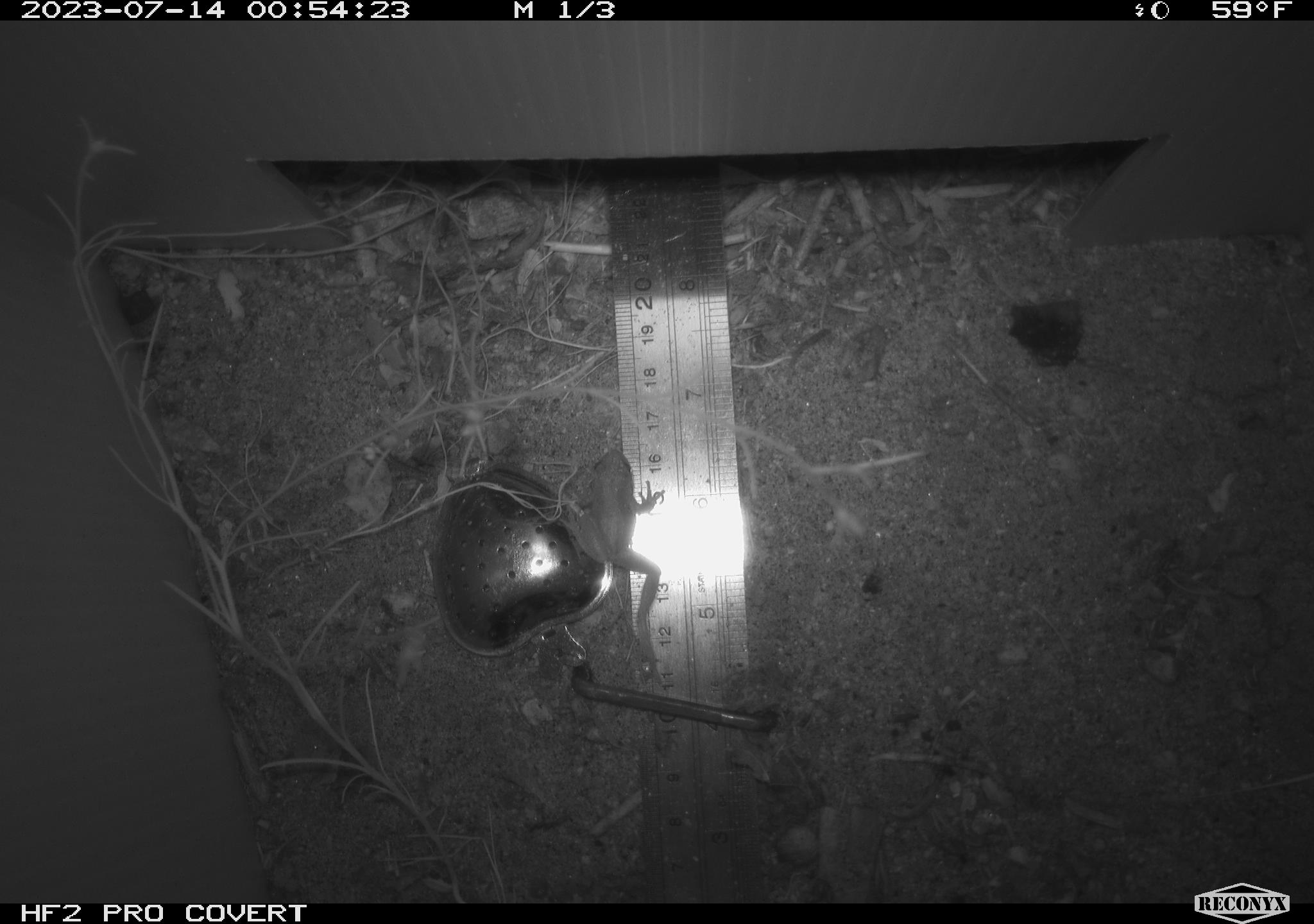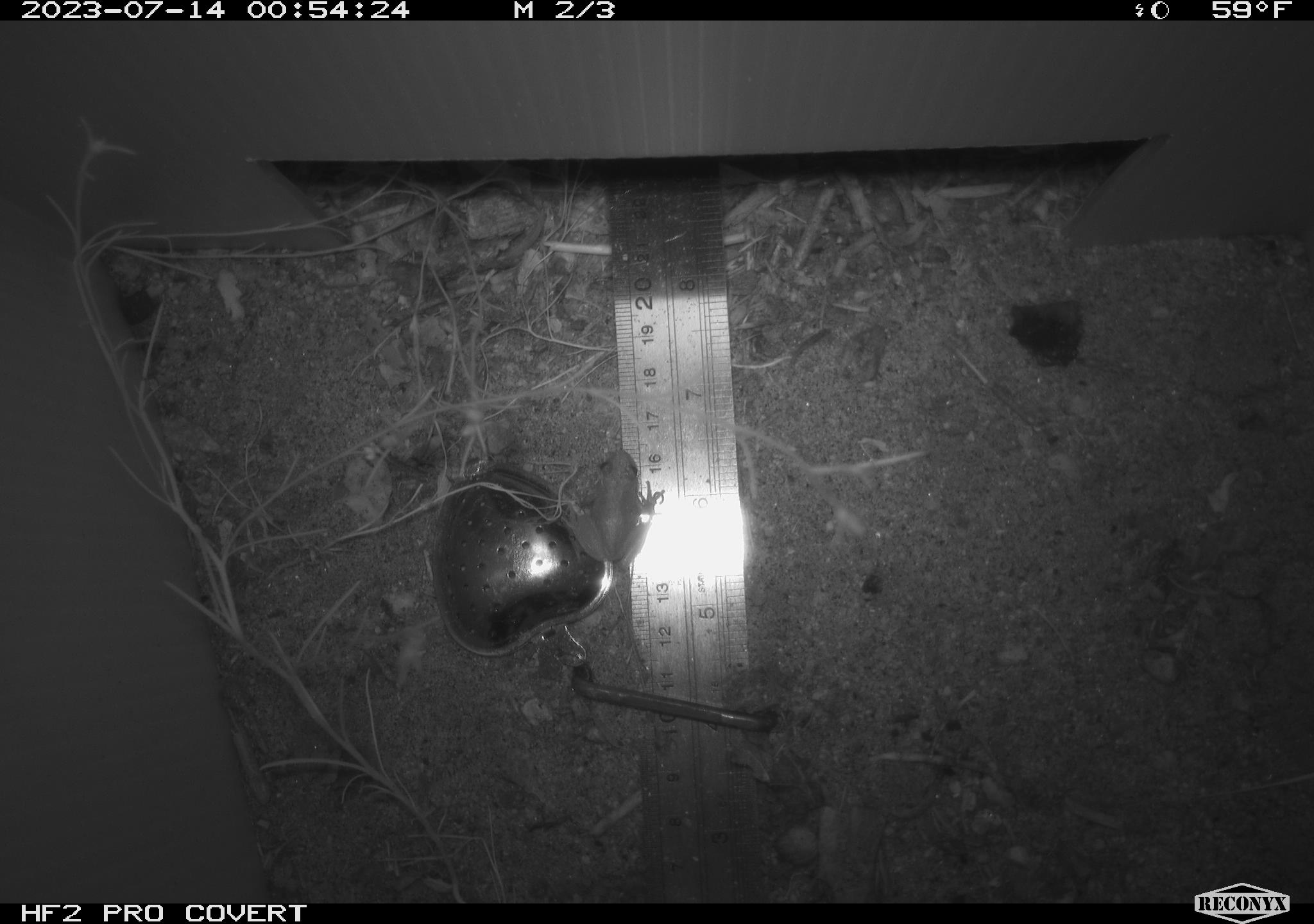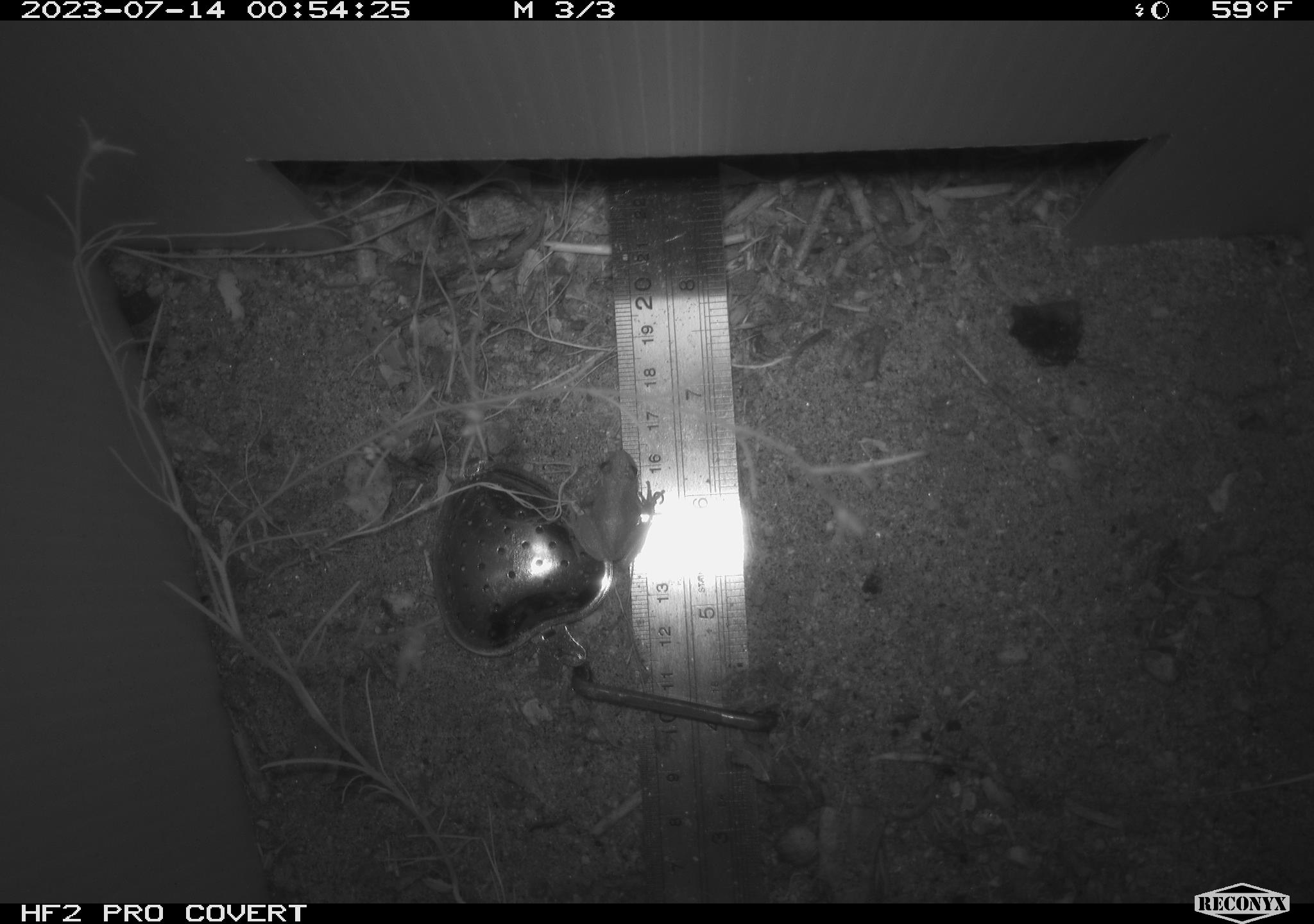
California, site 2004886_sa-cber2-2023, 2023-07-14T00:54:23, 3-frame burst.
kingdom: Animalia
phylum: Chordata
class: Amphibia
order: Anura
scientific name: Anura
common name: frogs